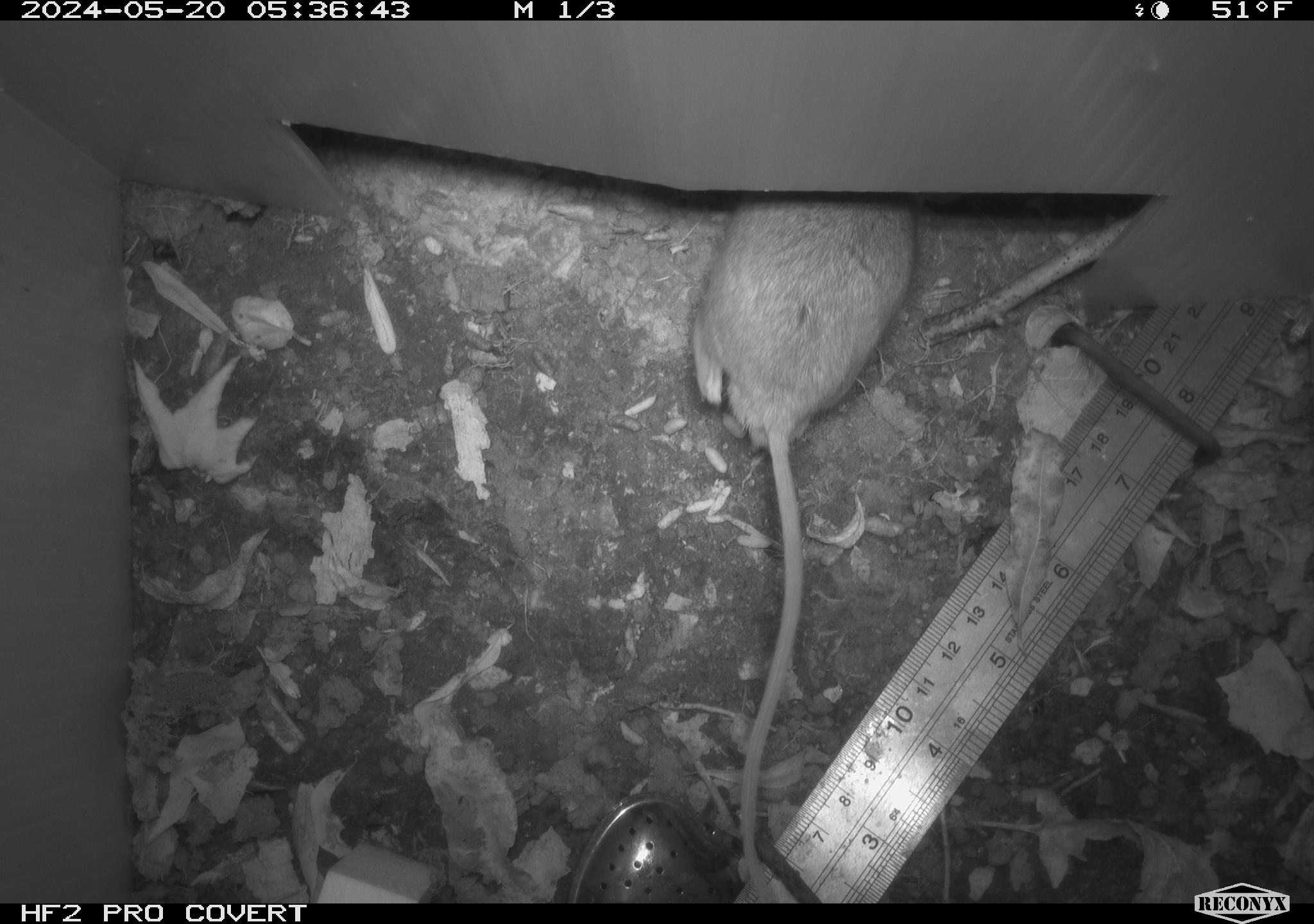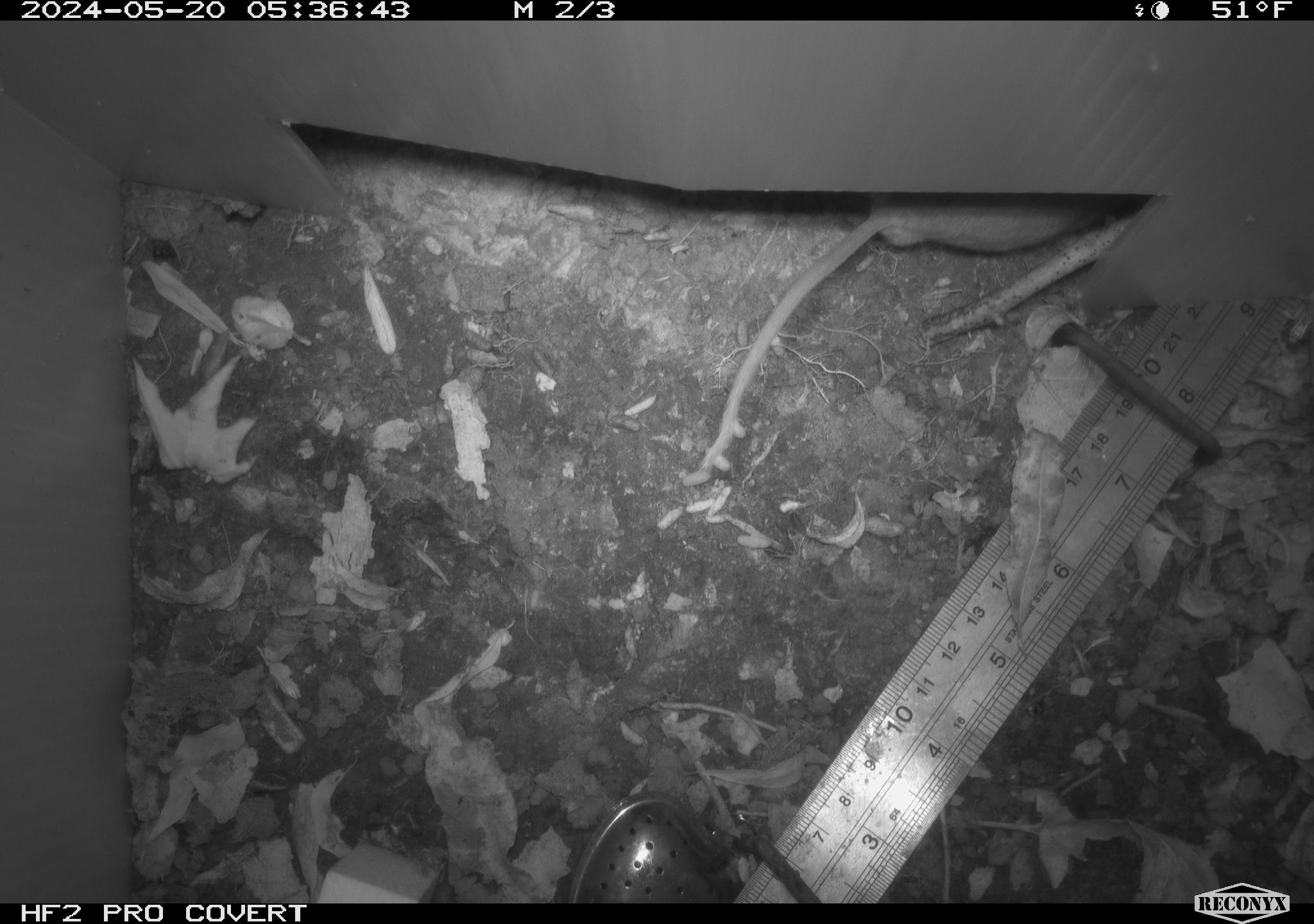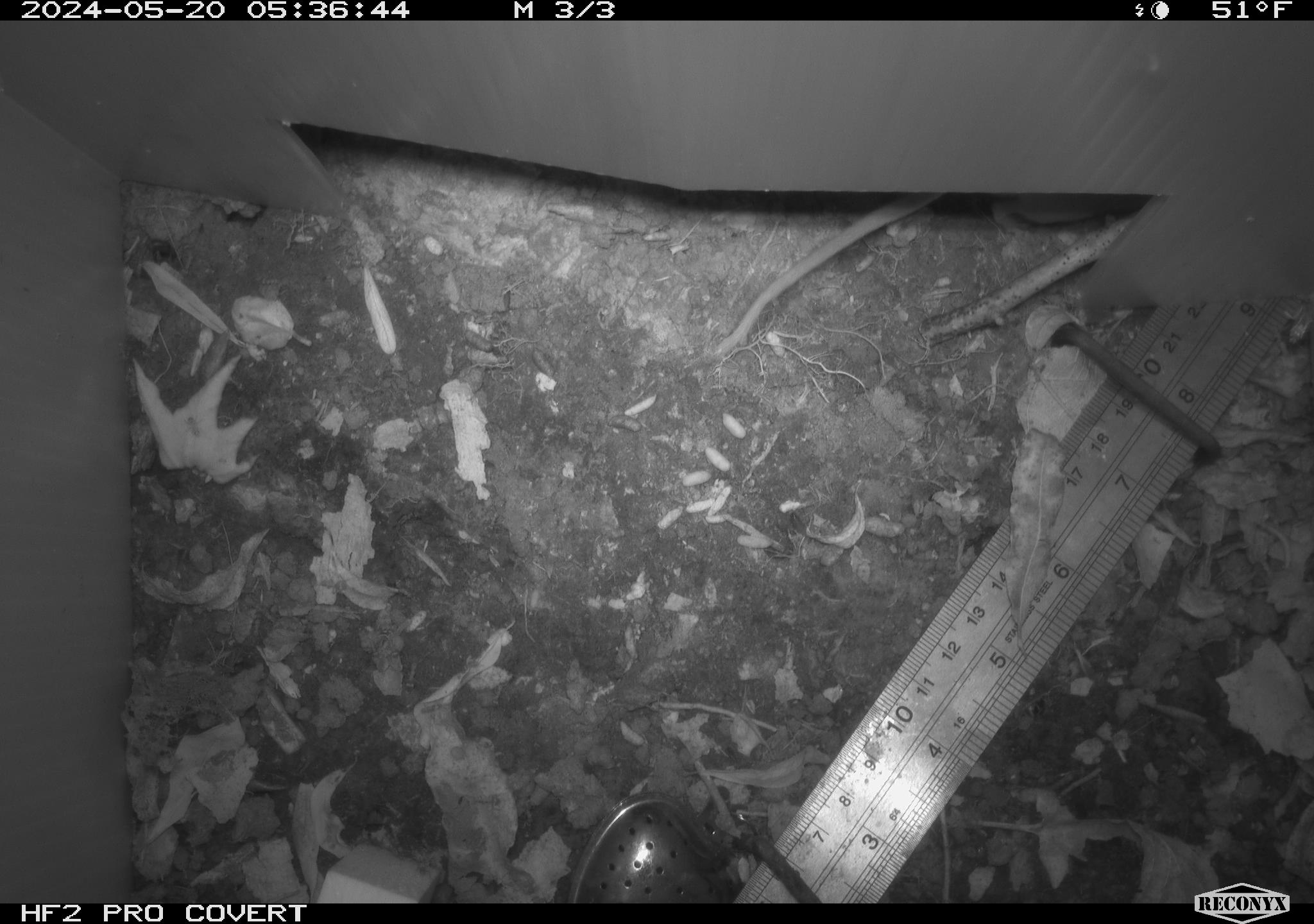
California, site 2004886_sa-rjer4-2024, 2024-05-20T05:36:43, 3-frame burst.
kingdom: Animalia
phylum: Chordata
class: Mammalia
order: Rodentia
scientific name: Rodentia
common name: mouse species